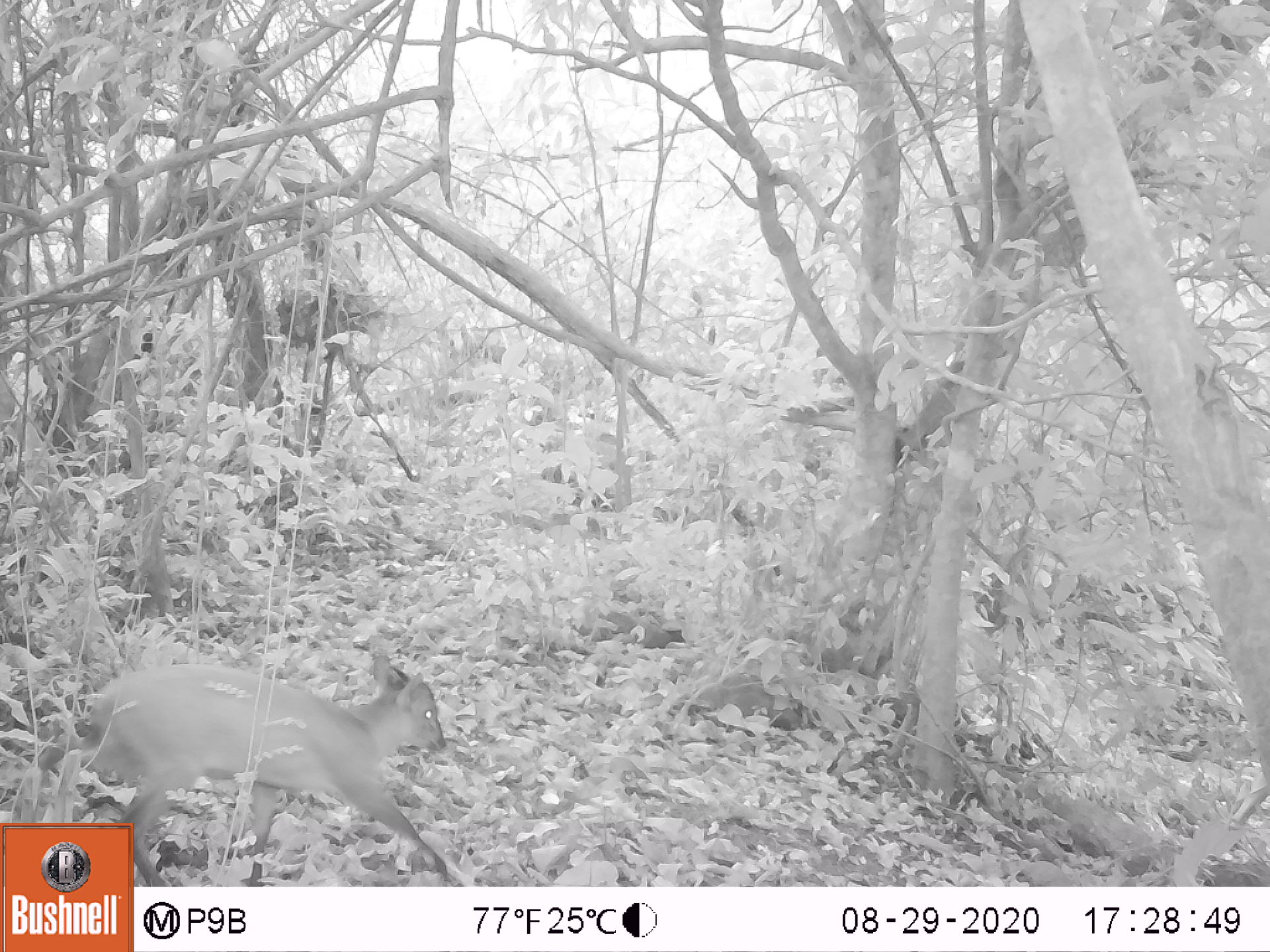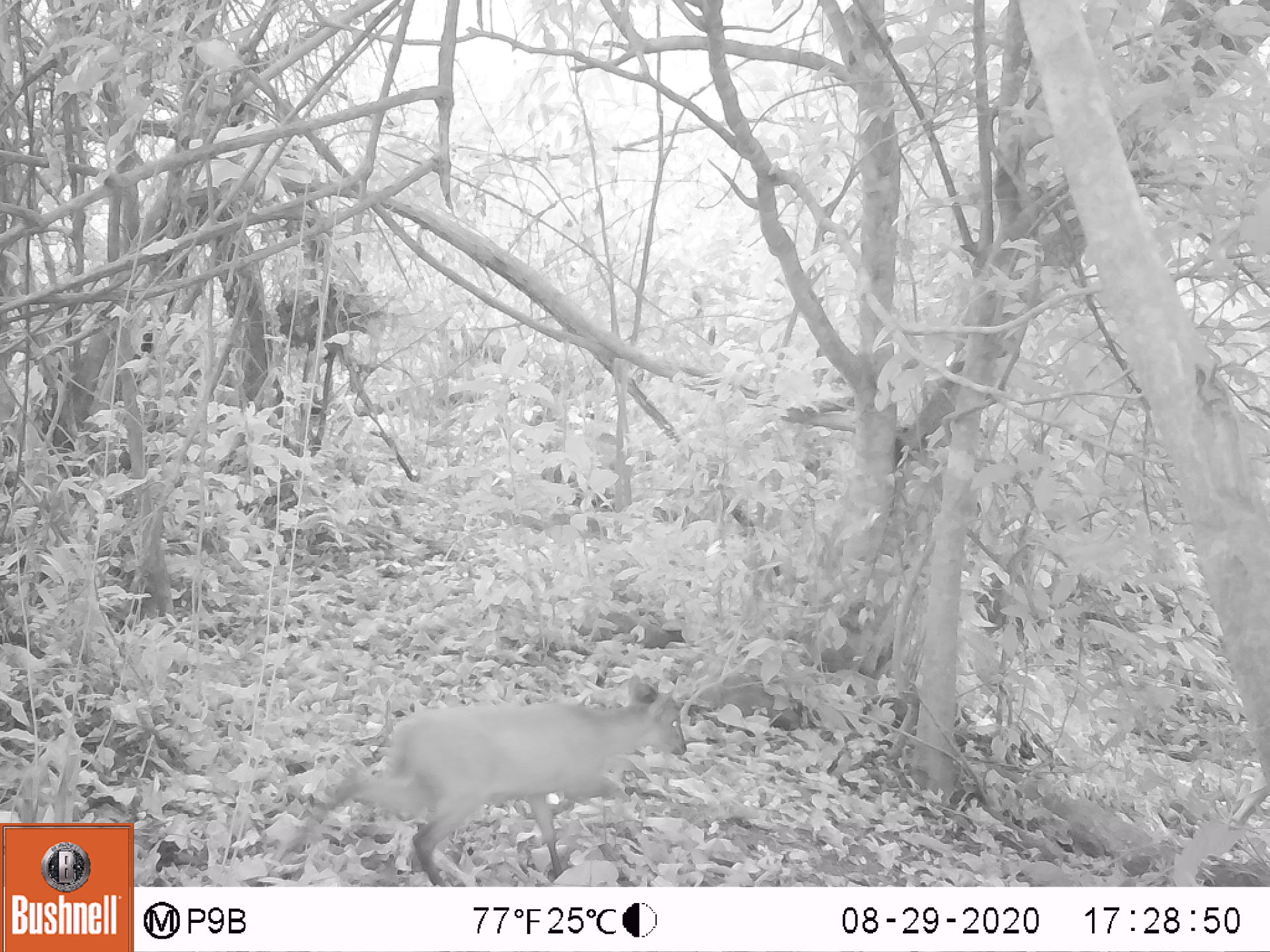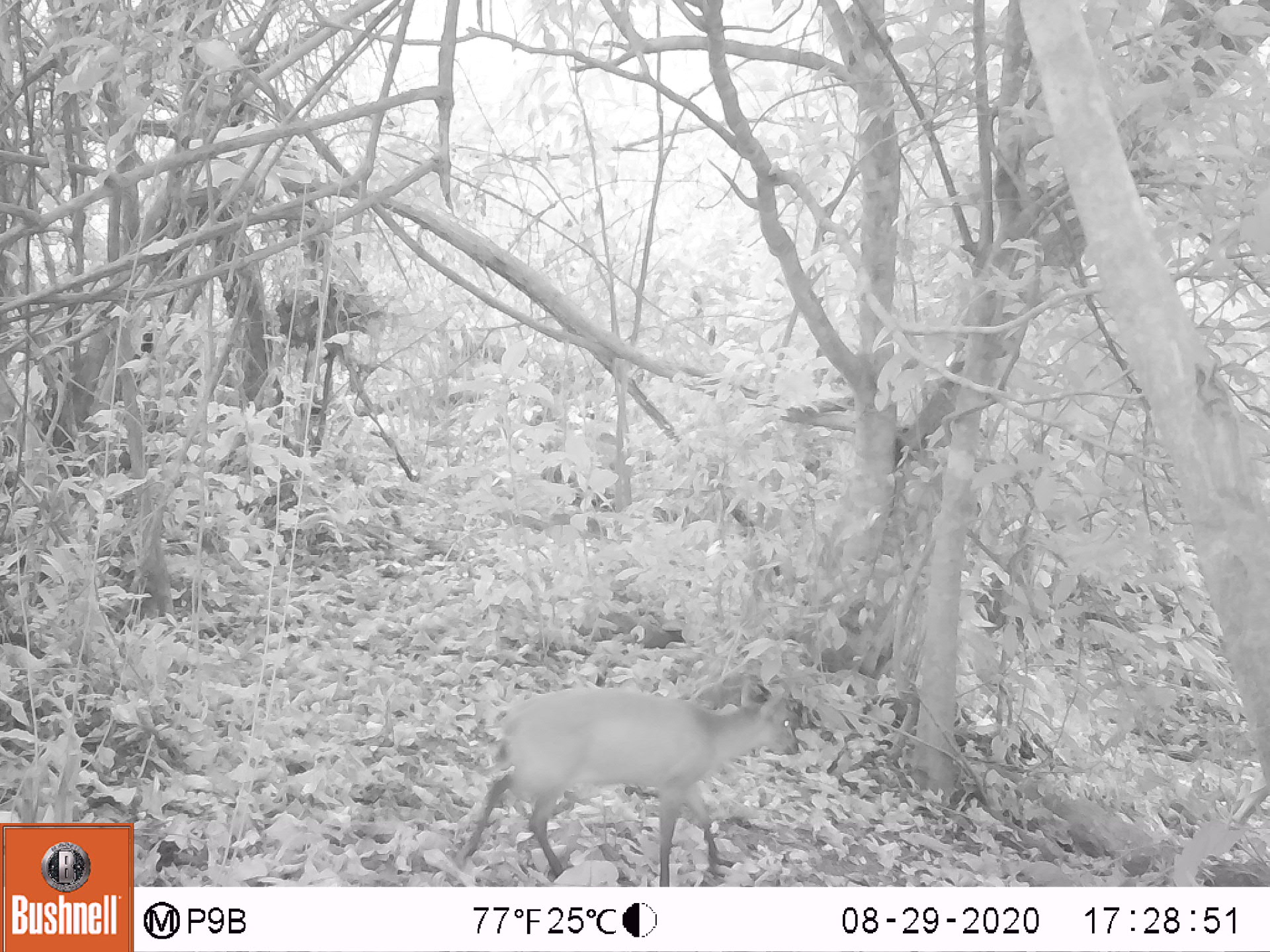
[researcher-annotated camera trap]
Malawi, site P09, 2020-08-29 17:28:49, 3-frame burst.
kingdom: Animalia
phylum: Chordata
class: Mammalia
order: Artiodactyla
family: Bovidae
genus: Cephalophorus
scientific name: Cephalophorus natalensis natalensis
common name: red duiker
Red duiker (Cephalophorus natalensis natalensis), count 1.